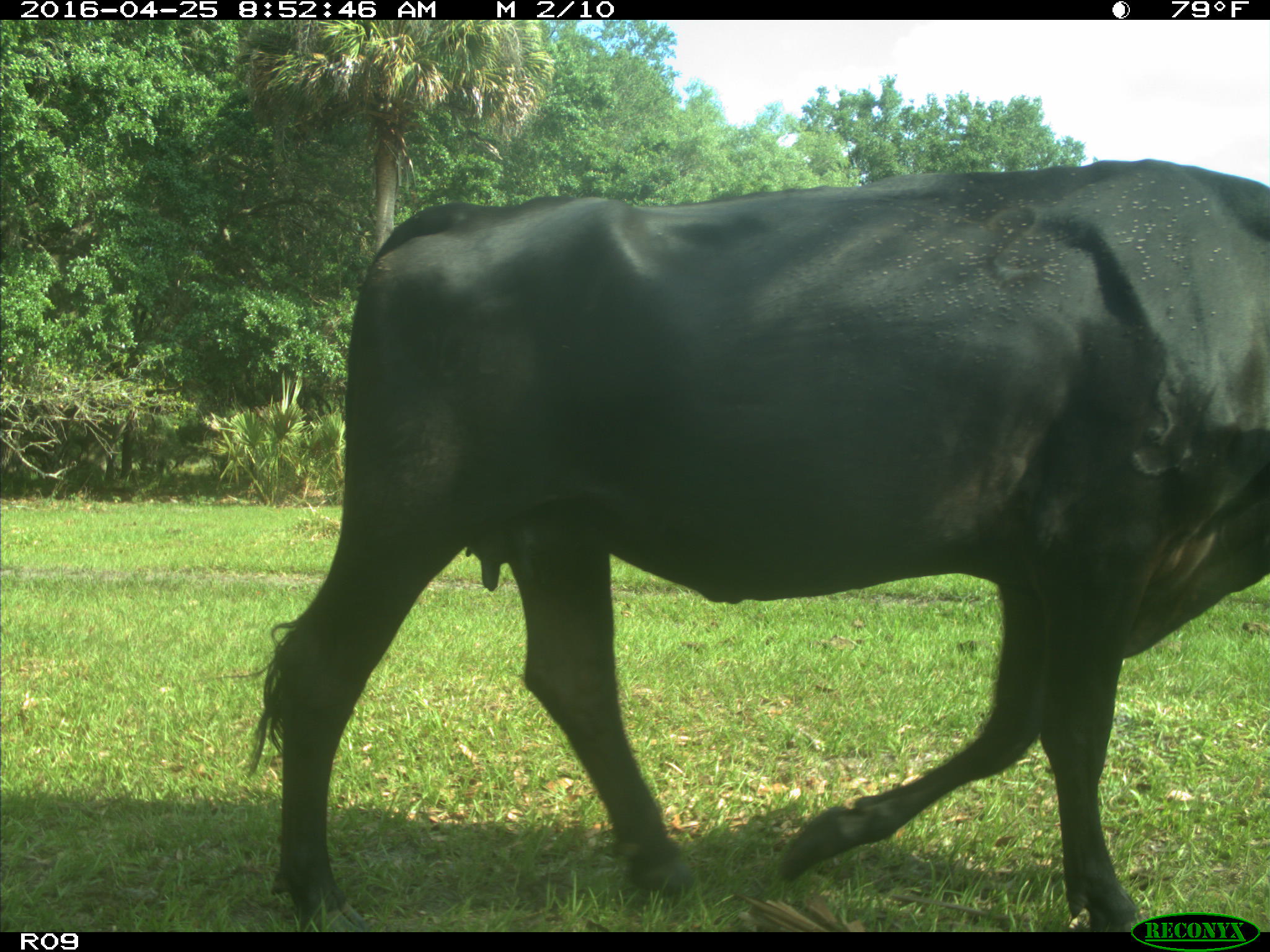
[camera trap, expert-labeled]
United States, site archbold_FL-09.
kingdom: Animalia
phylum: Chordata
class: Mammalia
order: Artiodactyla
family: Bovidae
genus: Bos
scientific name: Bos taurus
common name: domestic cow